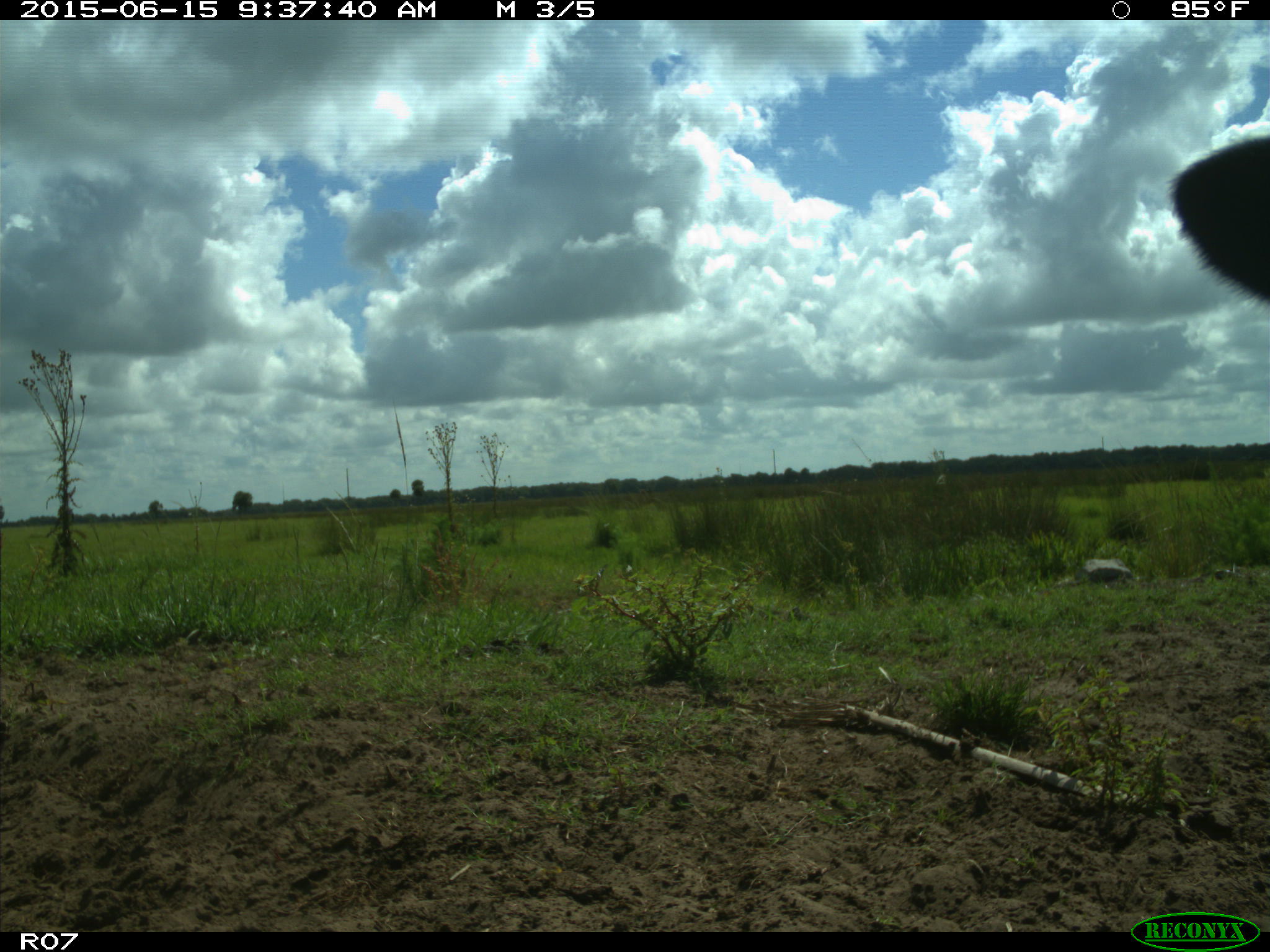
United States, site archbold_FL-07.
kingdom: Animalia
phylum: Chordata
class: Mammalia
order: Artiodactyla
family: Bovidae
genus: Bos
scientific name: Bos taurus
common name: domestic cow